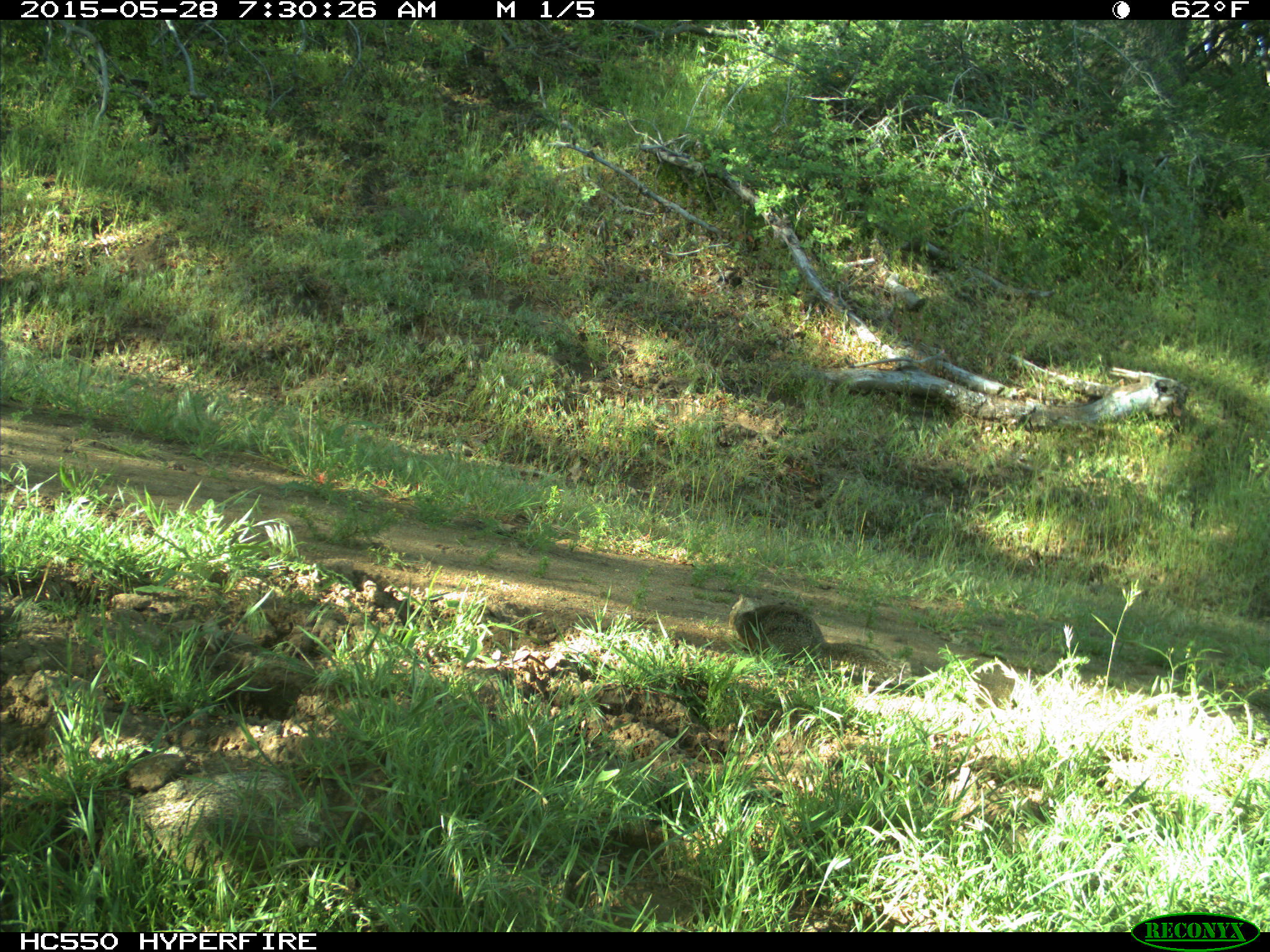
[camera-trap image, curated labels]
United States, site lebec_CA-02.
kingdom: Animalia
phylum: Chordata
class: Mammalia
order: Rodentia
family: Sciuridae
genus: Otospermophilus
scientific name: Otospermophilus beecheyi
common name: california ground squirrel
Otospermophilus beecheyi (california ground squirrel).